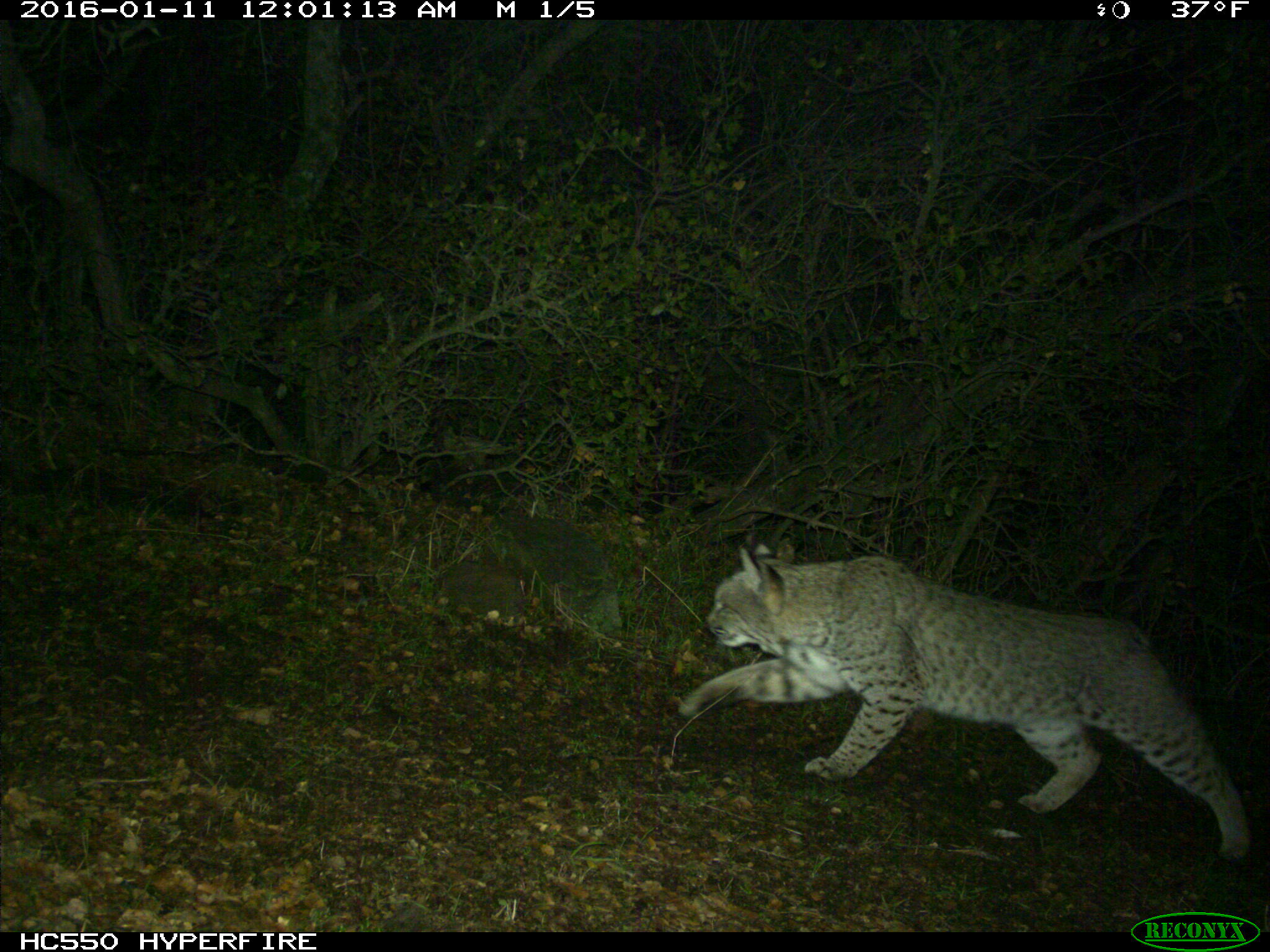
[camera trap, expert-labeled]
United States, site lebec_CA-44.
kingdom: Animalia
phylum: Chordata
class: Mammalia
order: Carnivora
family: Felidae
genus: Lynx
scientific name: Lynx rufus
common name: bobcat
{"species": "Lynx rufus (bobcat)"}